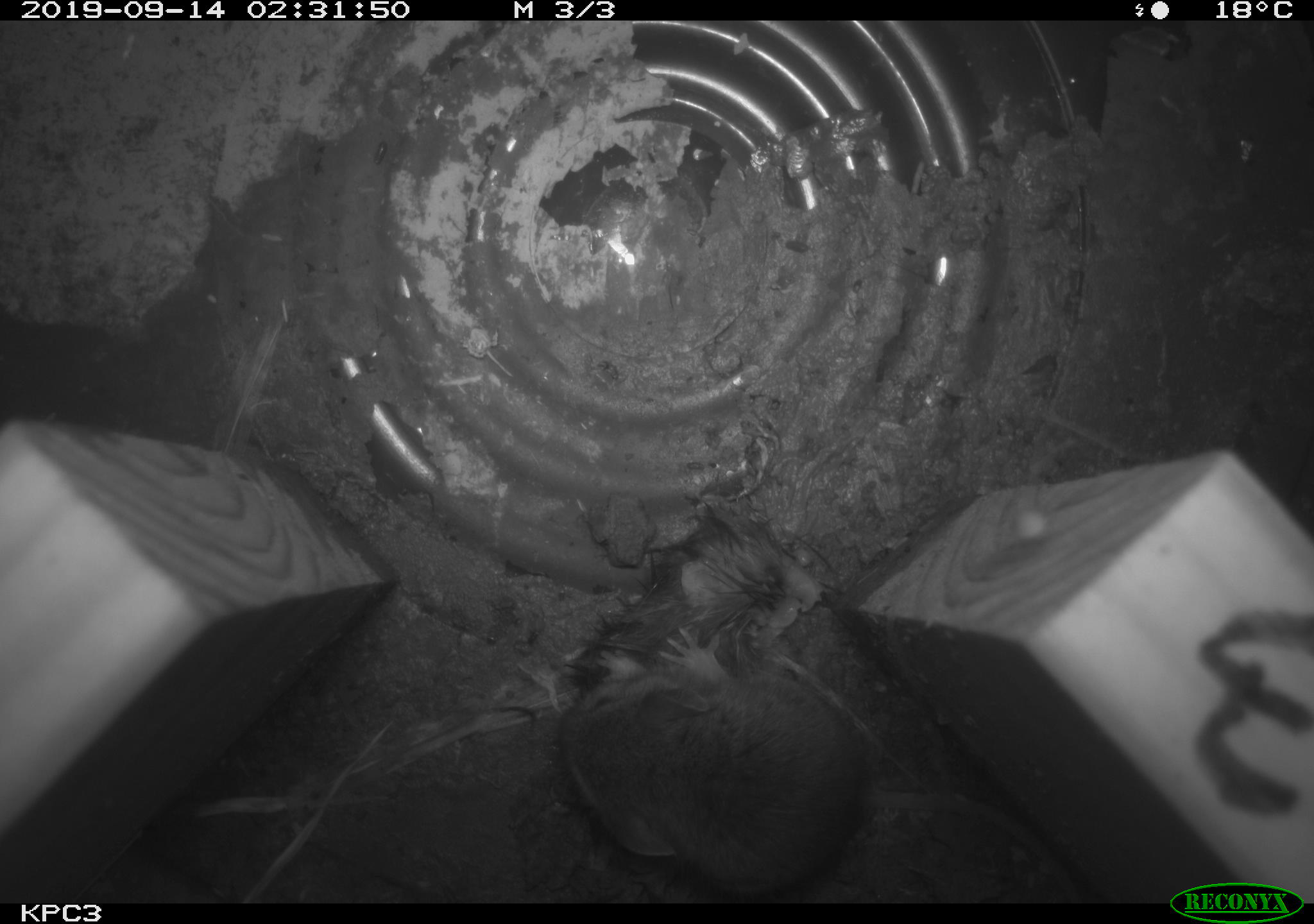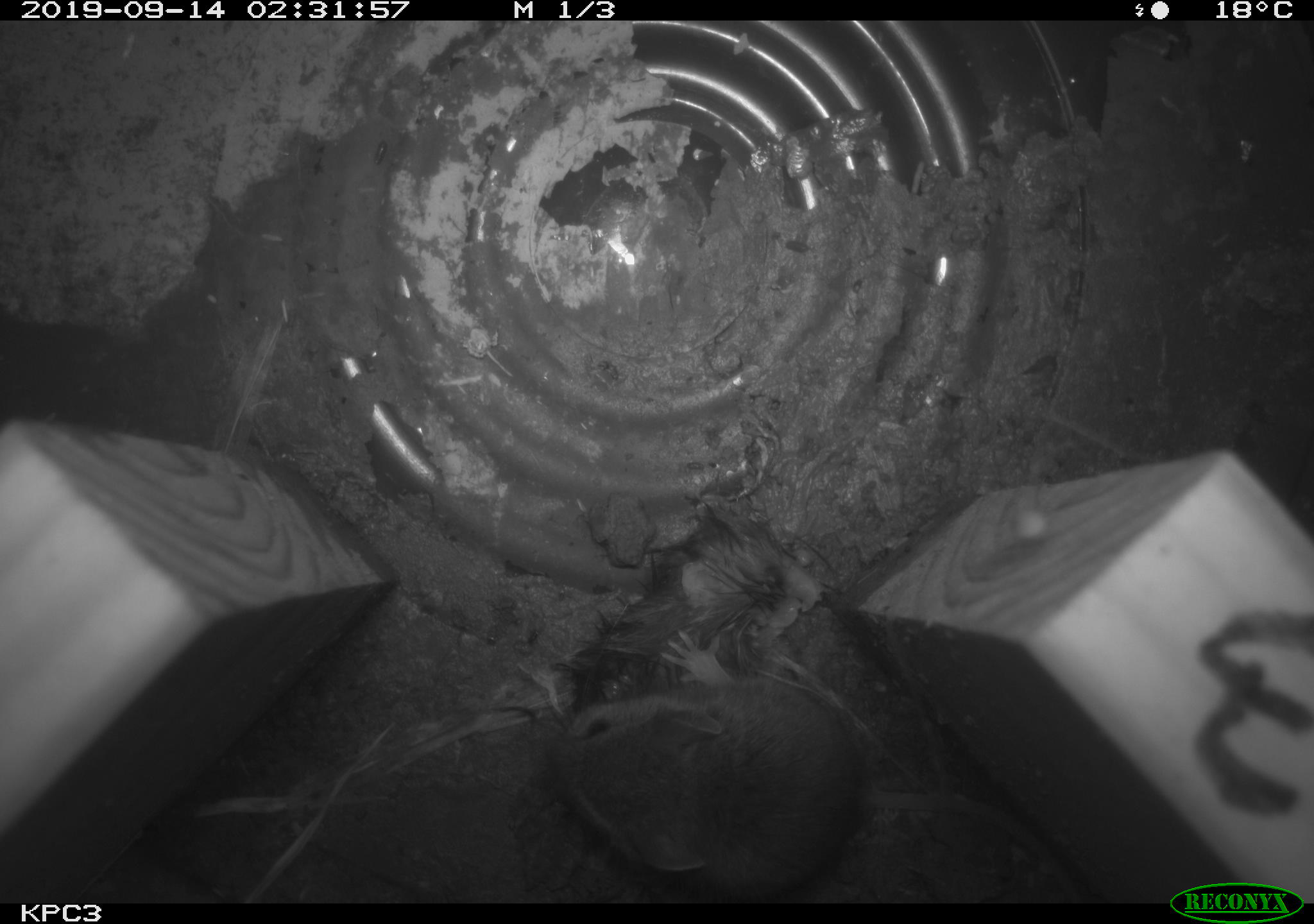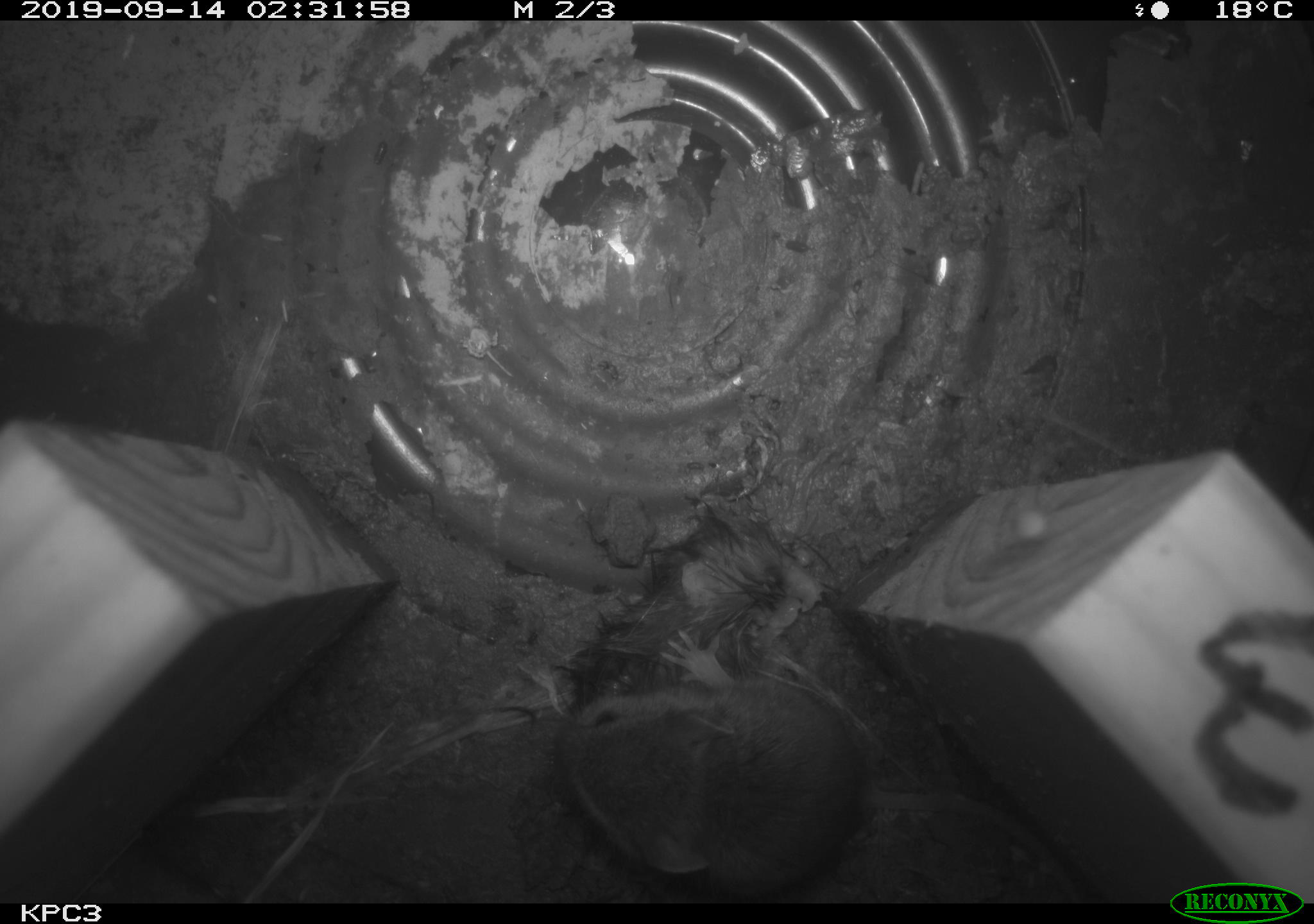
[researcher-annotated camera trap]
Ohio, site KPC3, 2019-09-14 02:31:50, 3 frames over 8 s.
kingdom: Animalia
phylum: Chordata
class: Mammalia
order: Rodentia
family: Cricetidae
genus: Peromyscus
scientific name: Peromyscus leucopus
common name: white-footed mouse